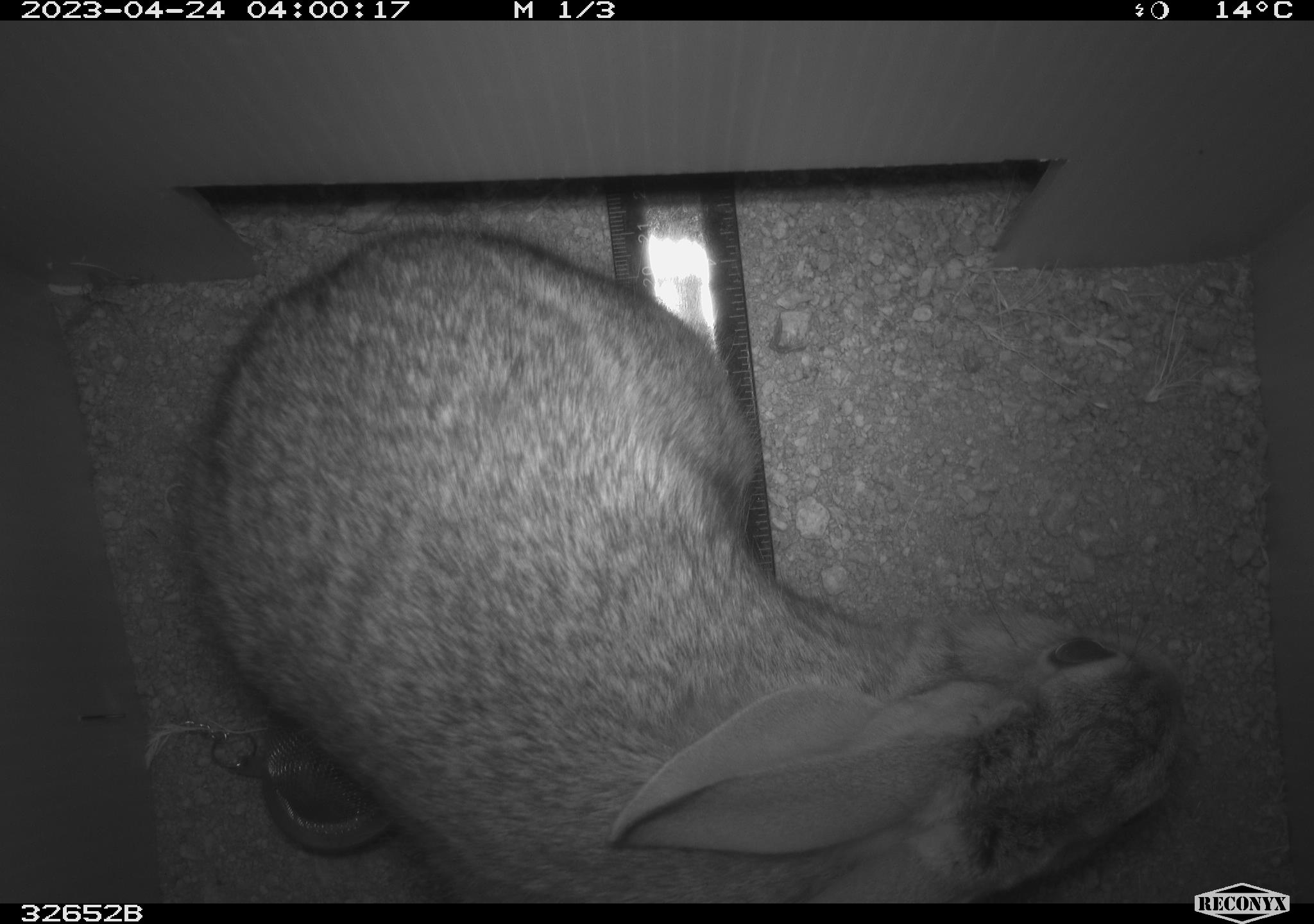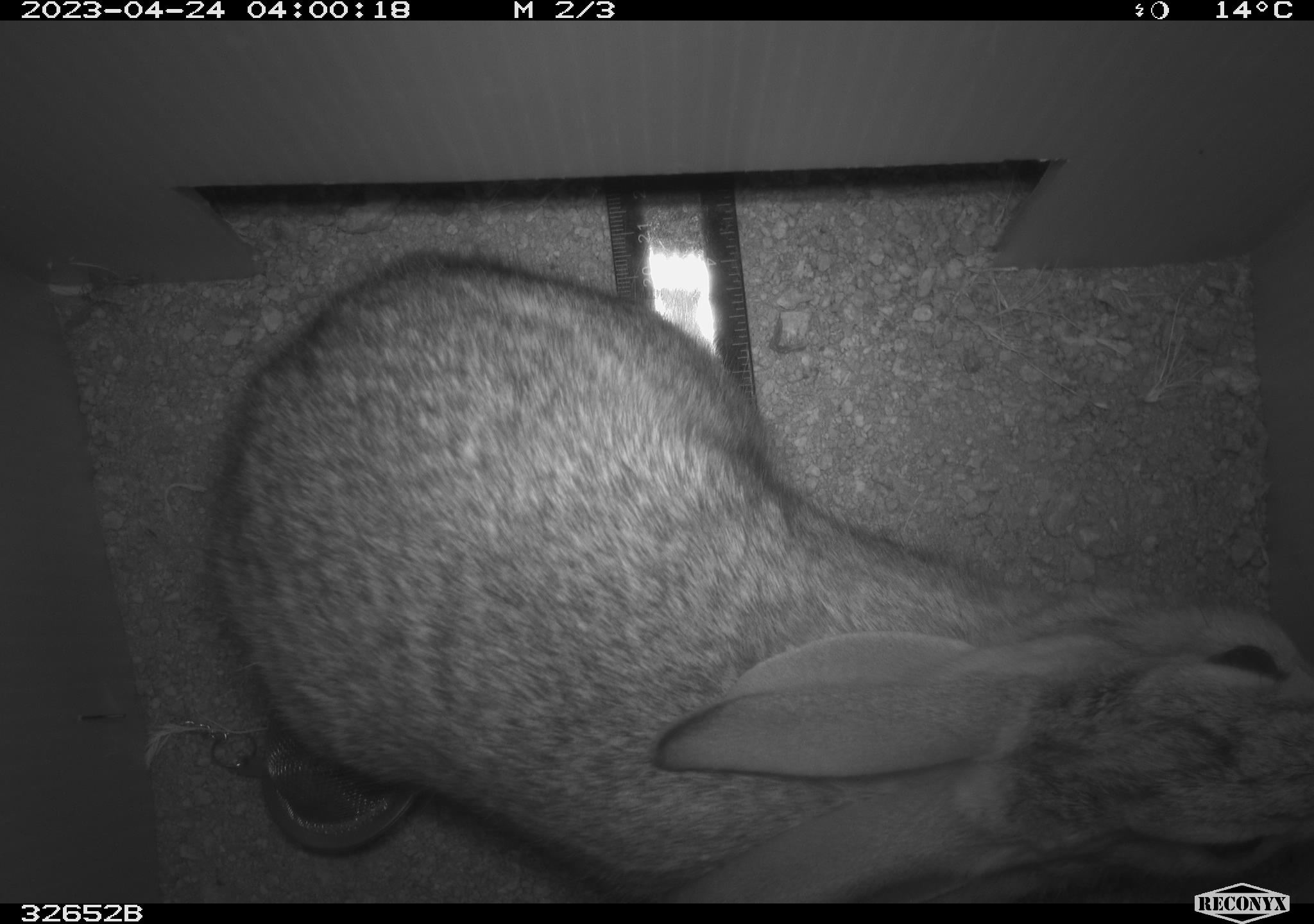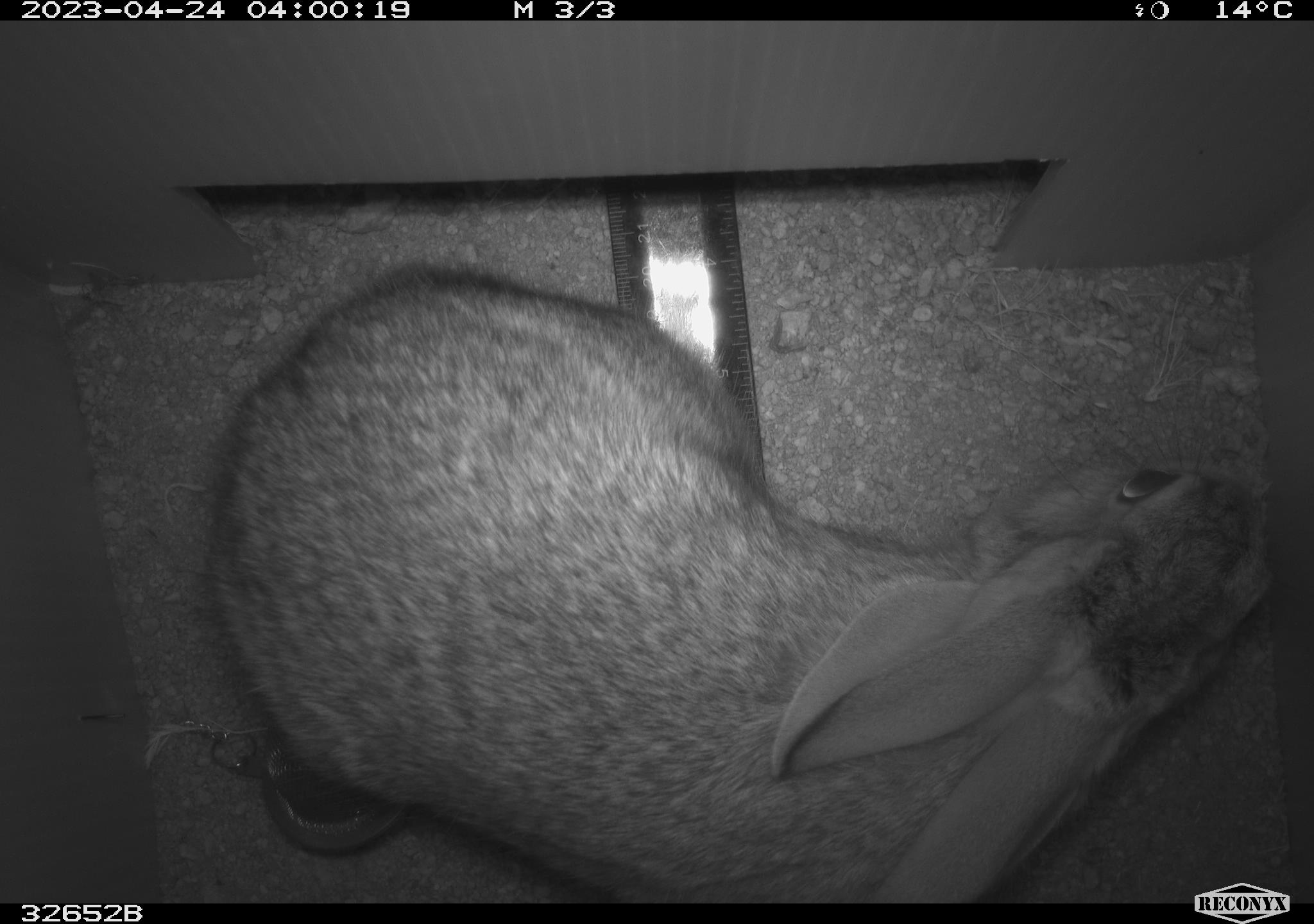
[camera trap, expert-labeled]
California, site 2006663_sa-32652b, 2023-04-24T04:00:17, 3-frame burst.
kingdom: Animalia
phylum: Chordata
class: Mammalia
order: Lagomorpha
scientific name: Lagomorpha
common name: hares, rabbits, and pikas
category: lagomorpha order